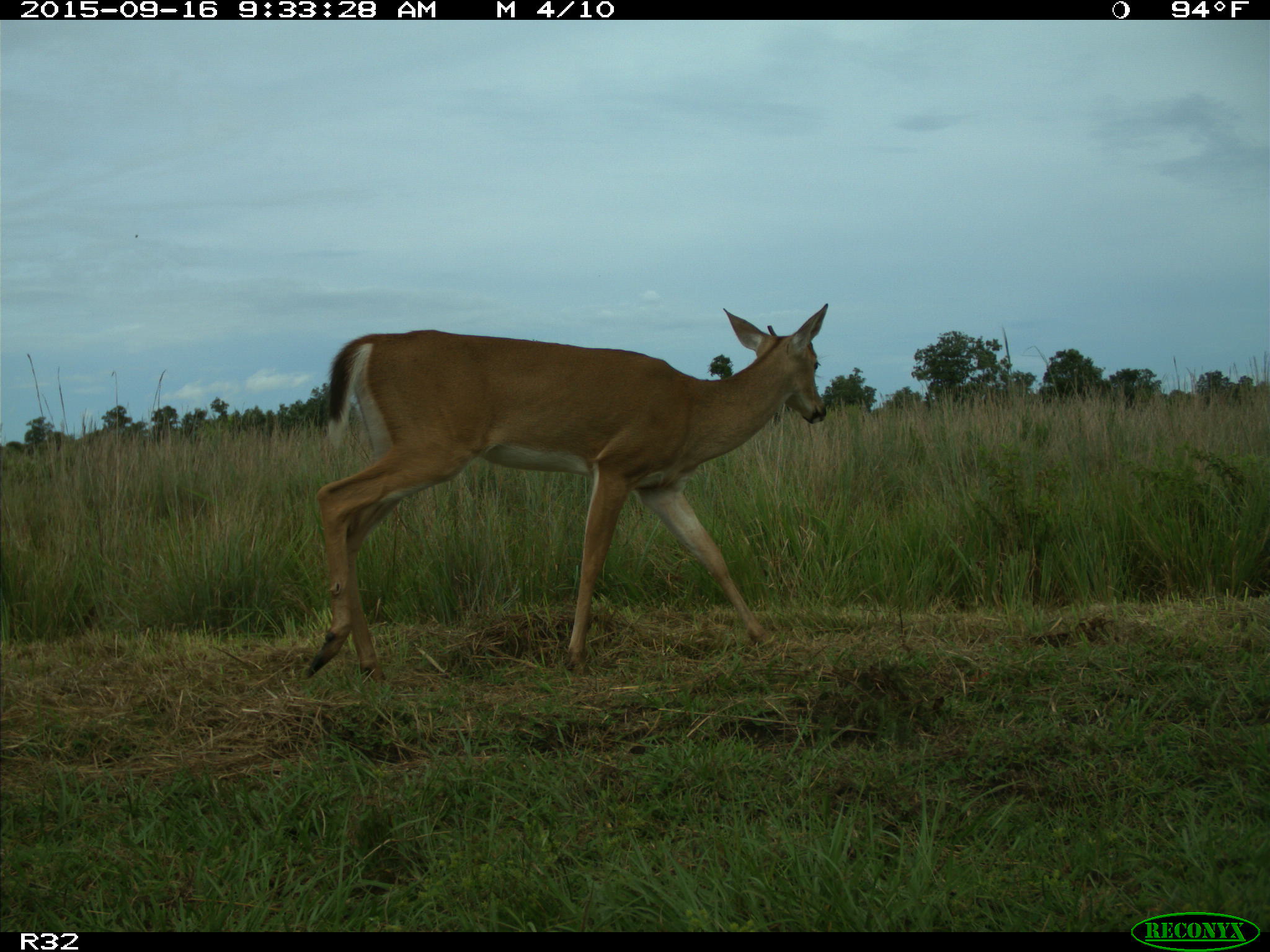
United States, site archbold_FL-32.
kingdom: Animalia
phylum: Chordata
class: Mammalia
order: Artiodactyla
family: Cervidae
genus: Odocoileus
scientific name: Odocoileus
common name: deer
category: unidentified deer